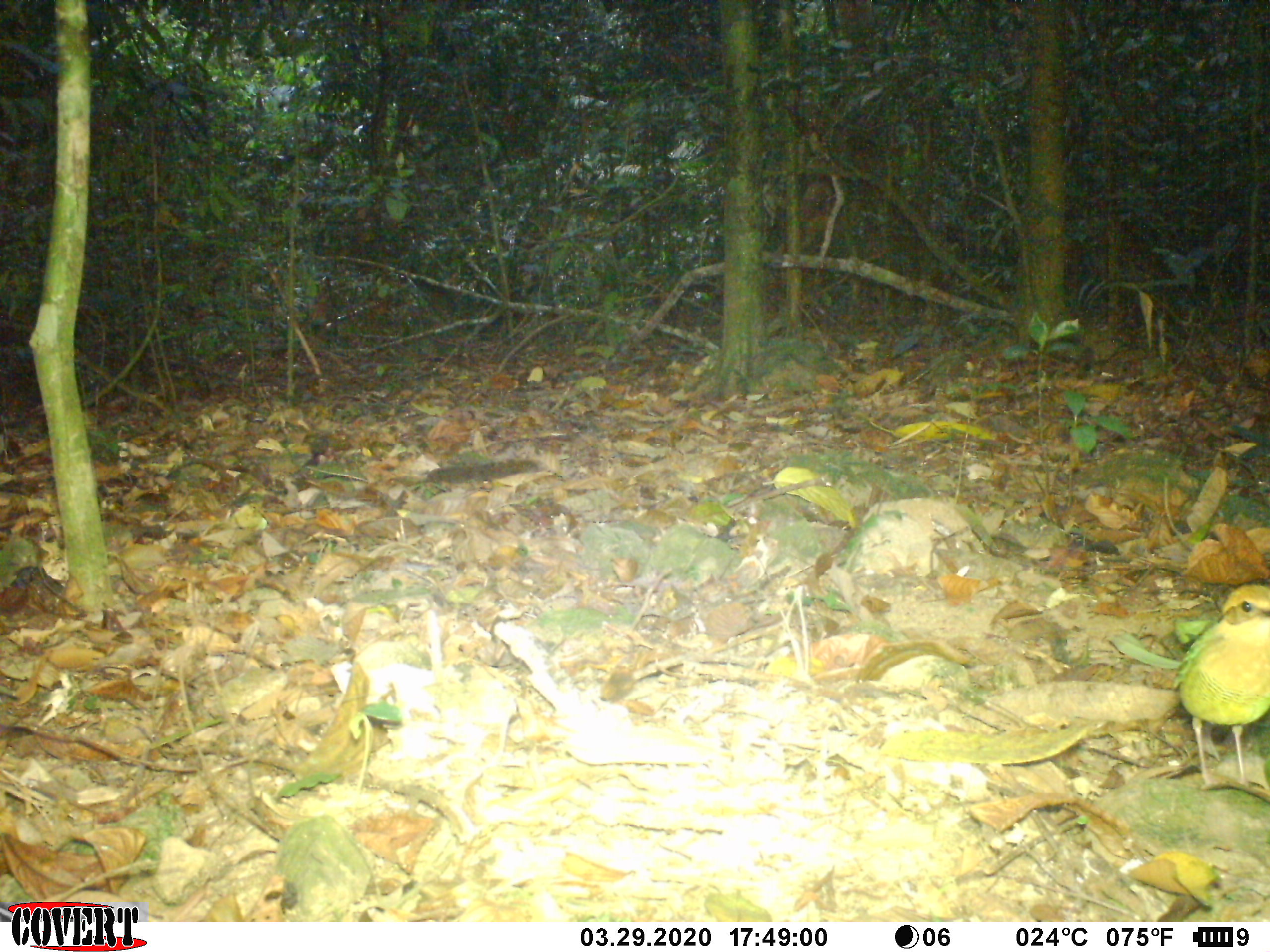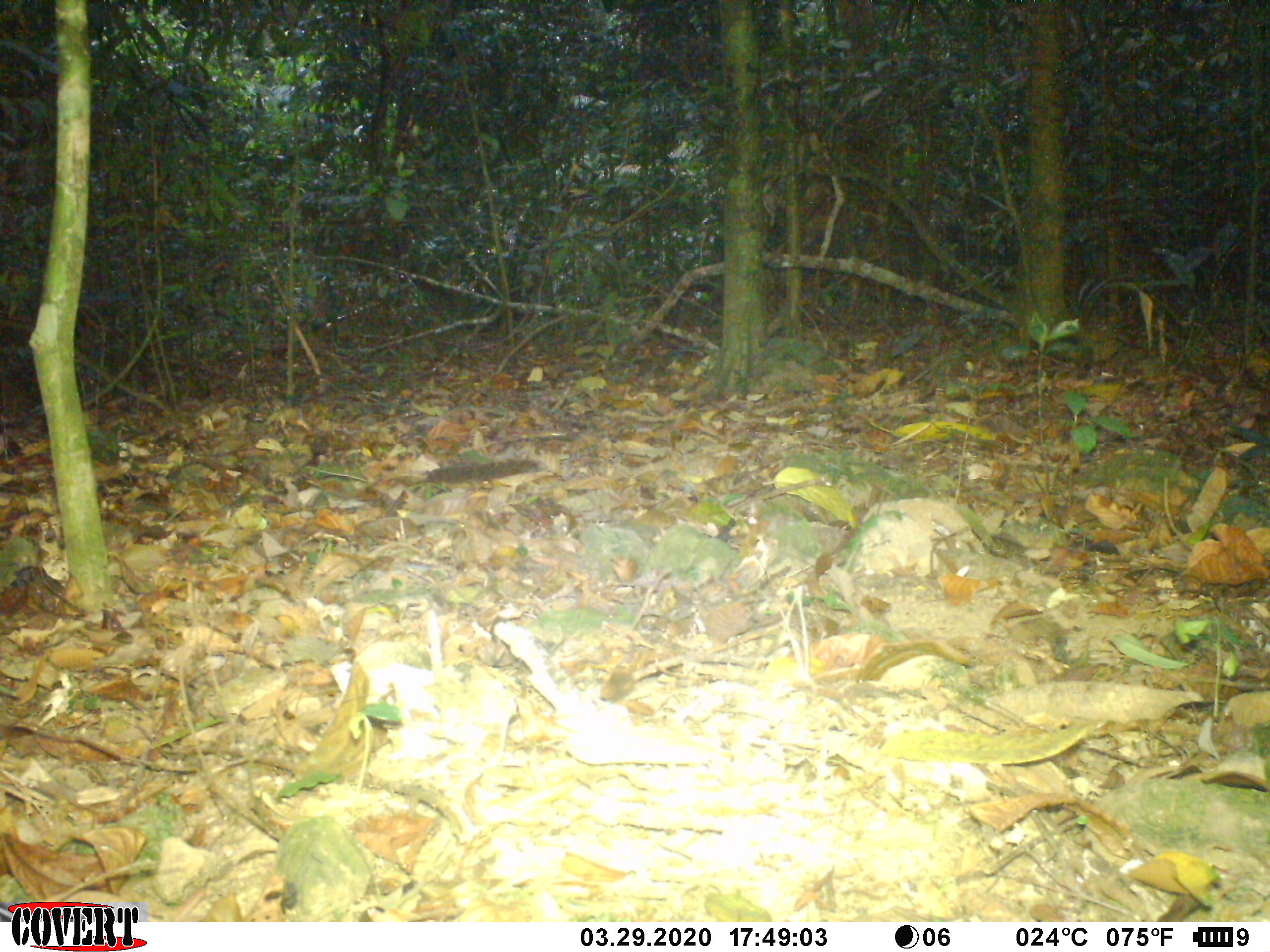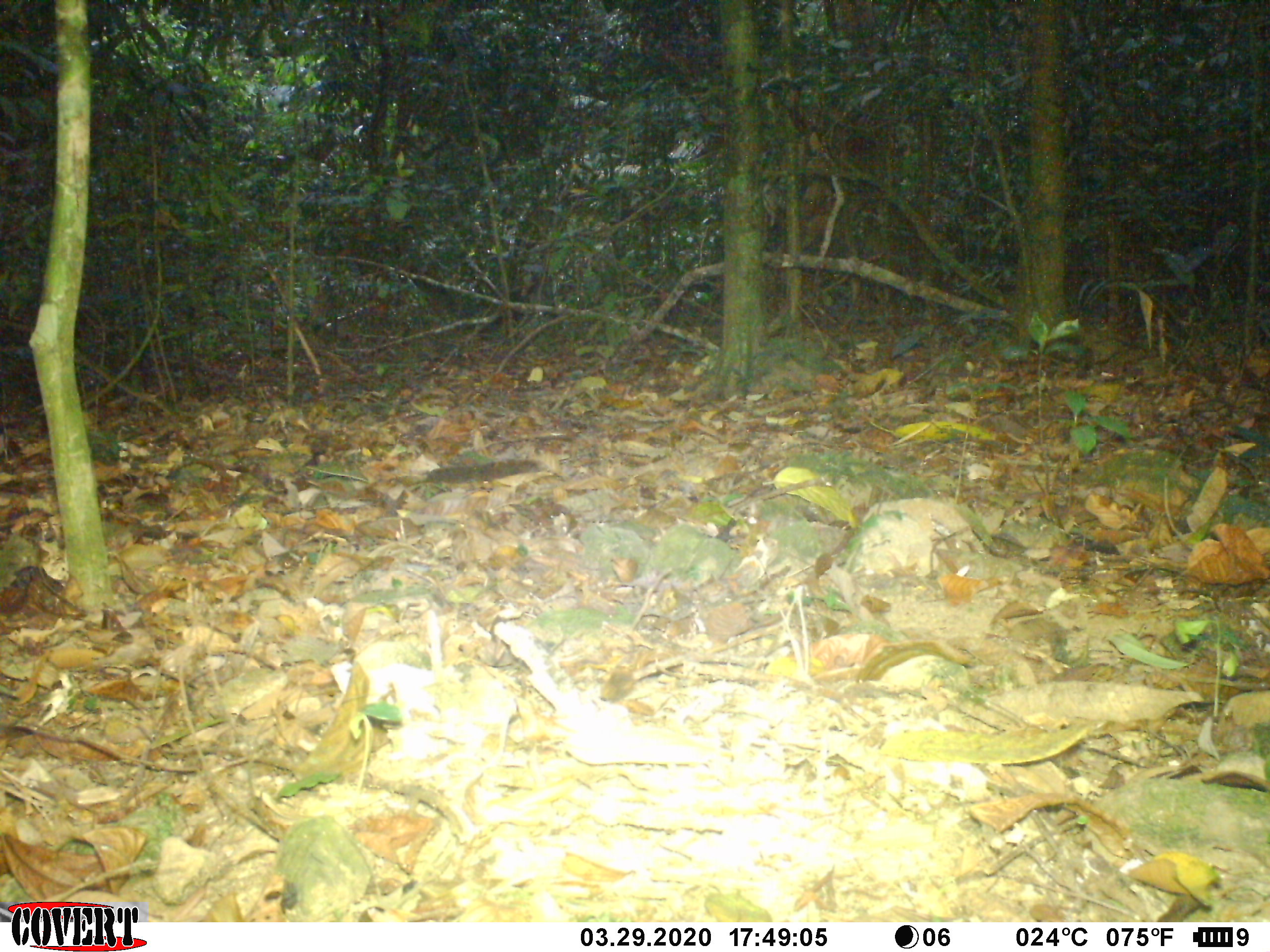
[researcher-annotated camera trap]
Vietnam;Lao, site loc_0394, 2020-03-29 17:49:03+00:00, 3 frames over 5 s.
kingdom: Animalia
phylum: Chordata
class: Aves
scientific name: Aves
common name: bird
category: unidentified bird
Unidentified bird (bird) (Aves). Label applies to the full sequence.